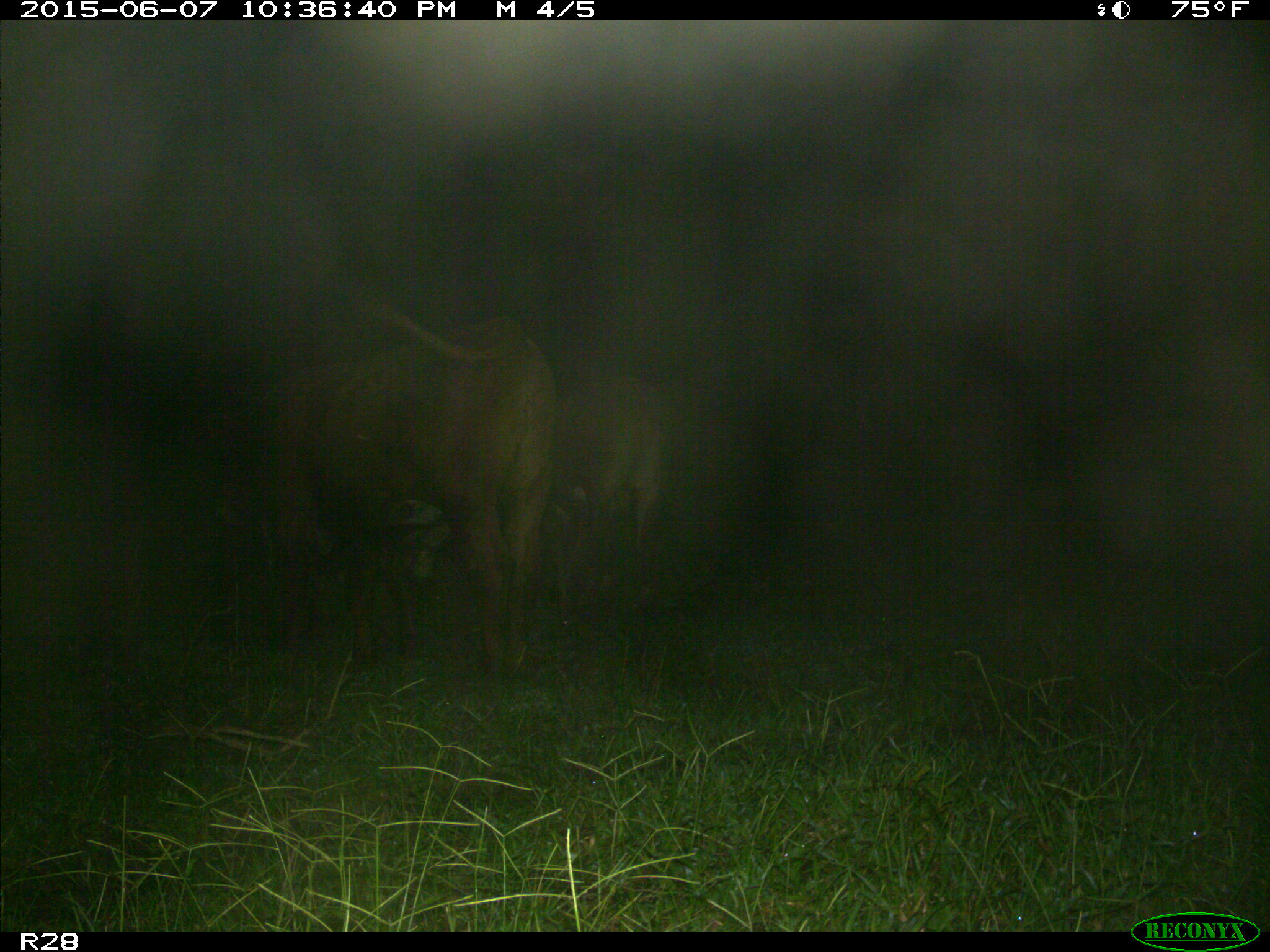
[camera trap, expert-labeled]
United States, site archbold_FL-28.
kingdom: Animalia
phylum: Chordata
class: Mammalia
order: Artiodactyla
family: Bovidae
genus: Bos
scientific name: Bos taurus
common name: domestic cow